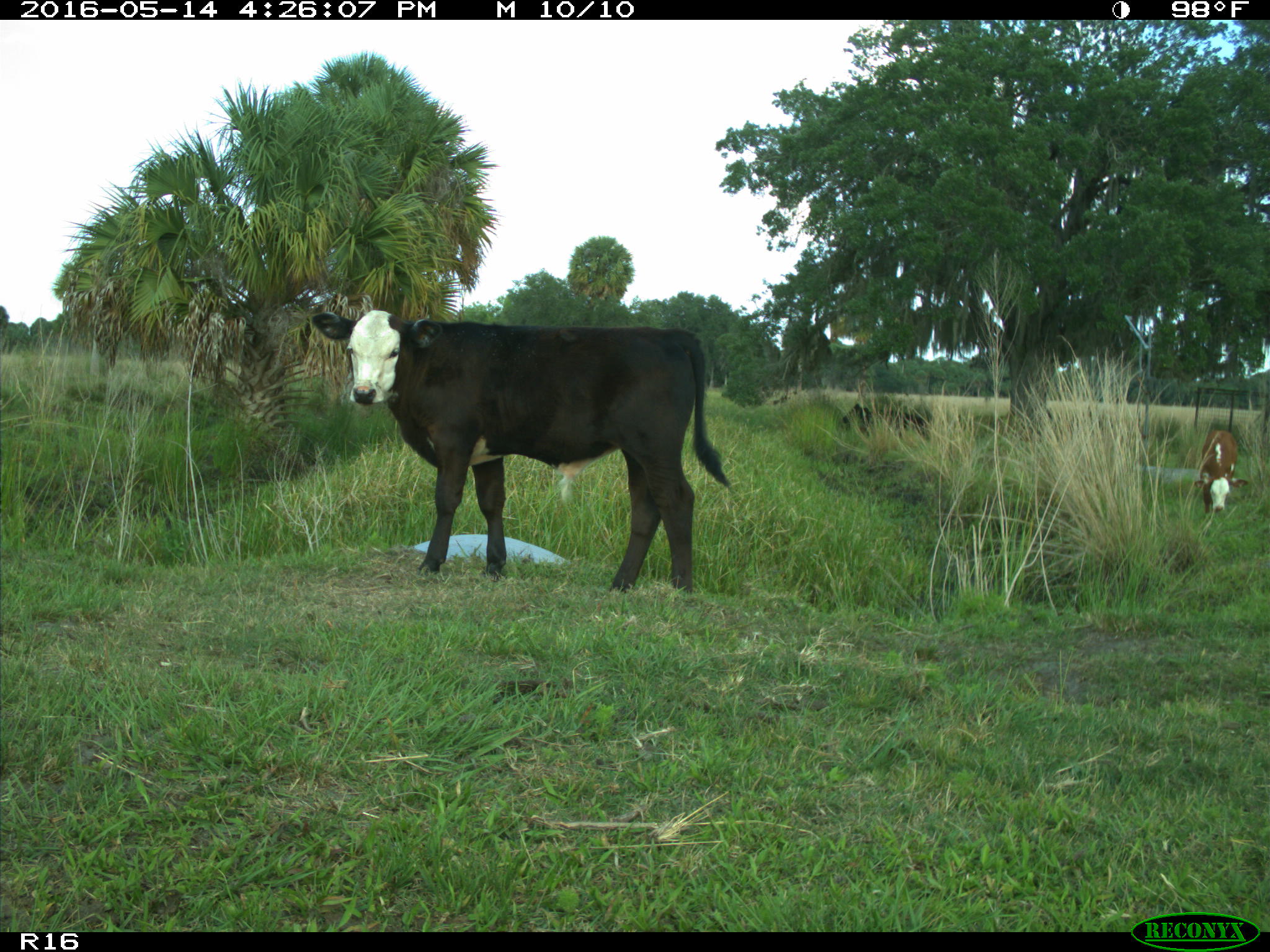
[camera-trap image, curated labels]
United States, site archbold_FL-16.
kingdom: Animalia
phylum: Chordata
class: Mammalia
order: Artiodactyla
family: Bovidae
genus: Bos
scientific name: Bos taurus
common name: domestic cow